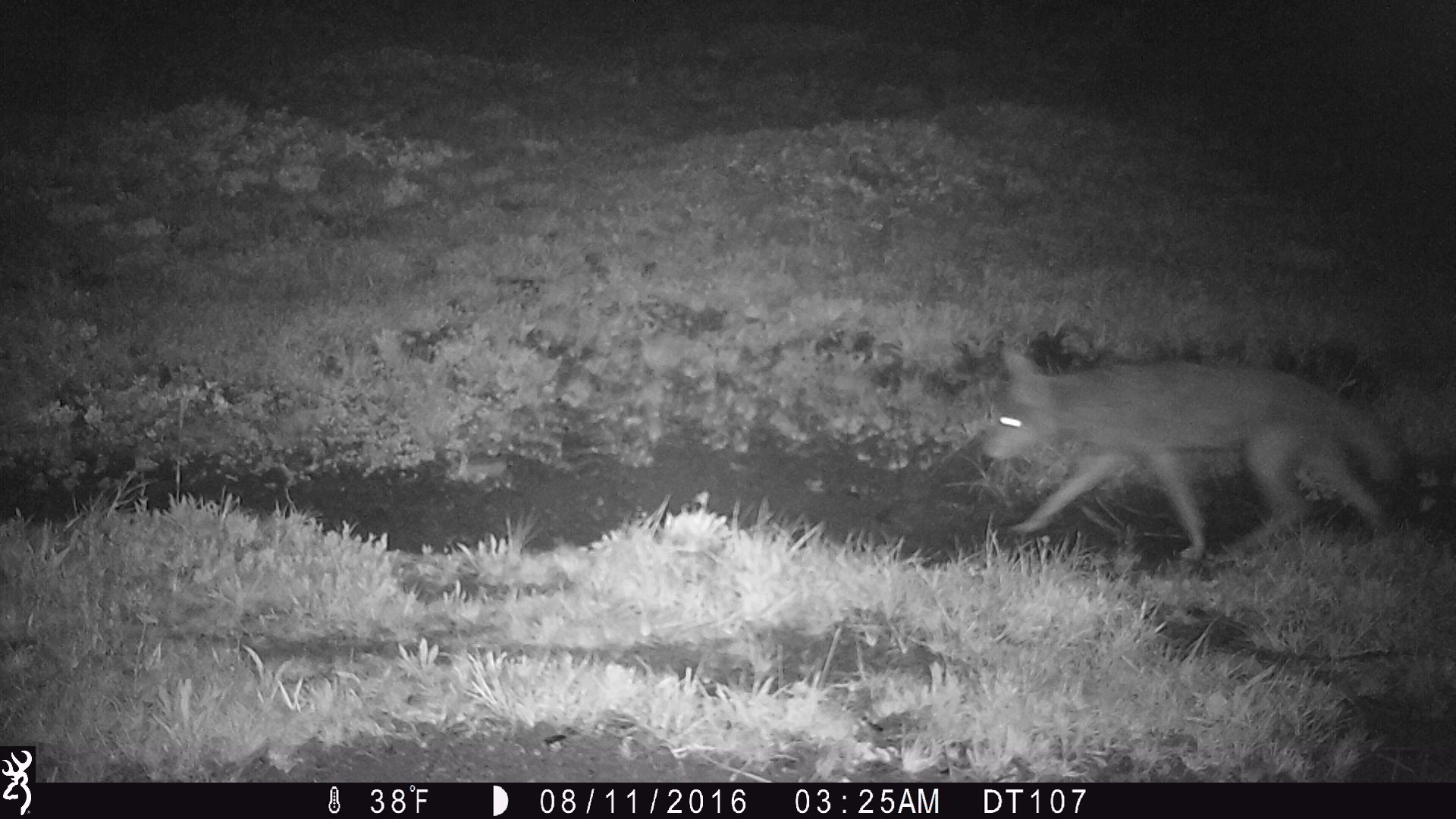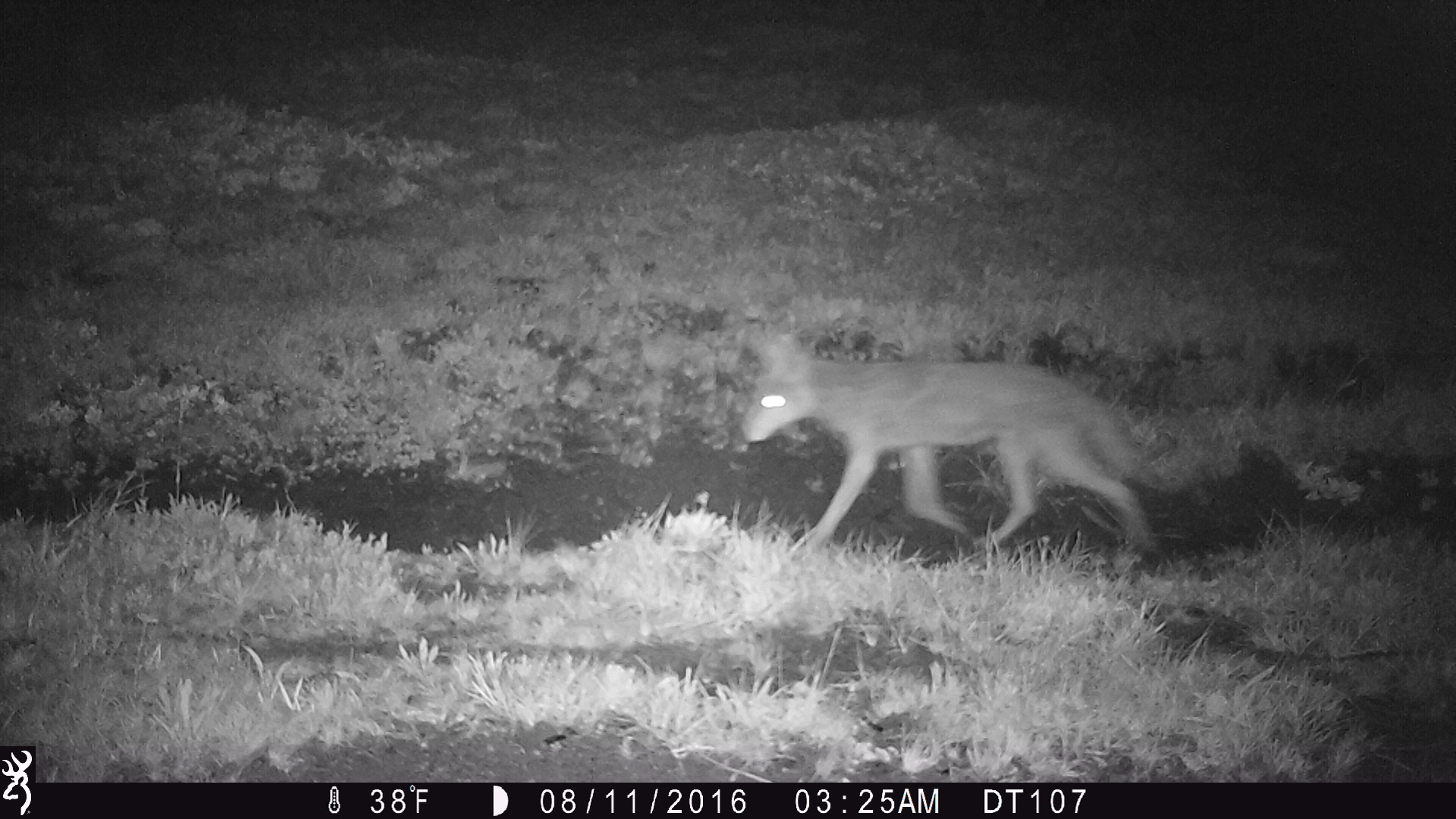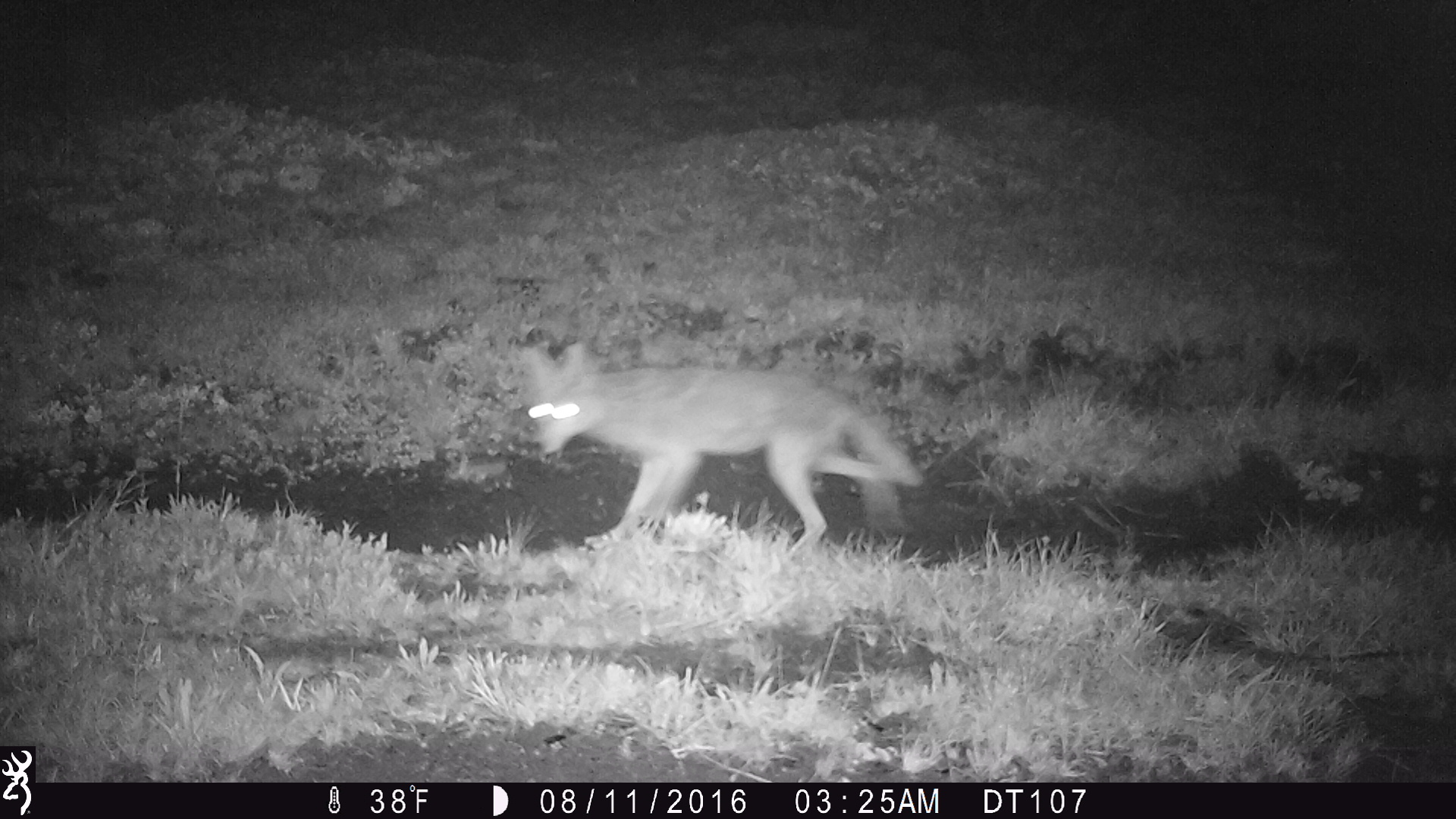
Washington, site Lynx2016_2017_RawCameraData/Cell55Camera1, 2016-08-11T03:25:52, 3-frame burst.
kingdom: Animalia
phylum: Chordata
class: Mammalia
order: Carnivora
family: Canidae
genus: Canis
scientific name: Canis latrans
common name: coyote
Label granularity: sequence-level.